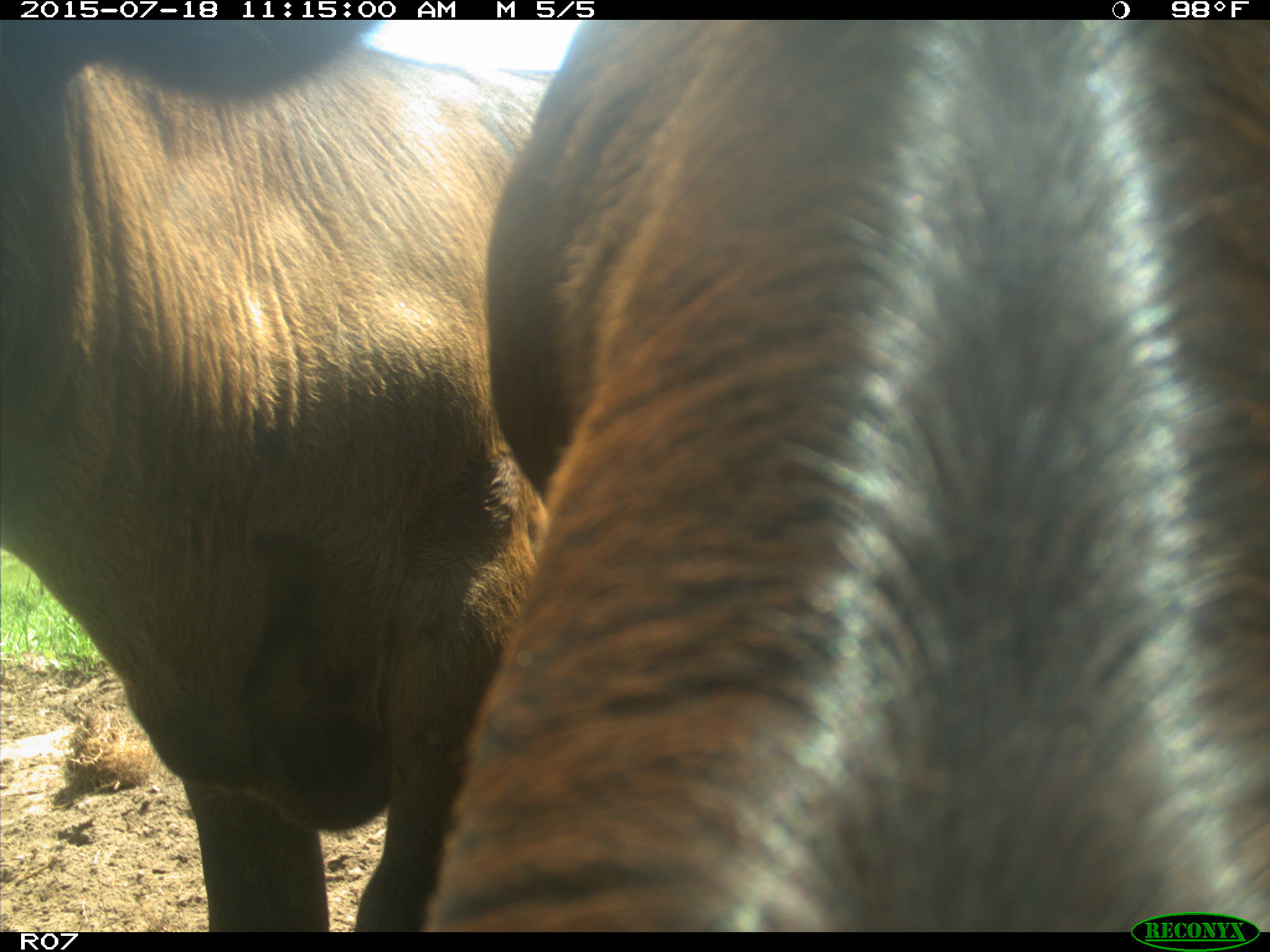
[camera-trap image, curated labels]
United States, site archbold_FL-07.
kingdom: Animalia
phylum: Chordata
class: Mammalia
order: Artiodactyla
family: Bovidae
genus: Bos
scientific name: Bos taurus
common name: domestic cow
Bos taurus (domestic cow).